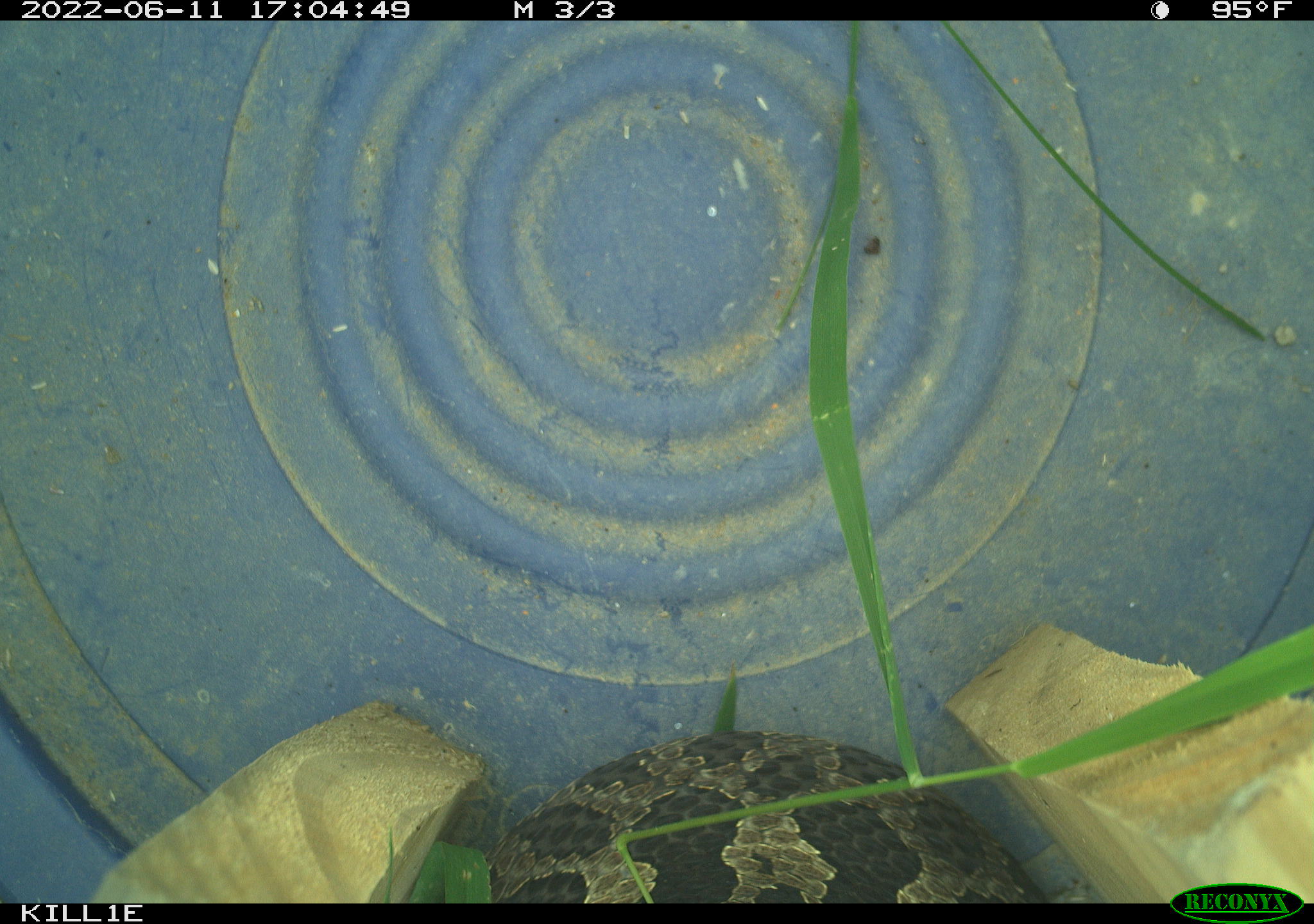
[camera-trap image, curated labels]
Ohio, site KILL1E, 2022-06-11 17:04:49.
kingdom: Animalia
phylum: Chordata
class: Reptilia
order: Squamata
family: Viperidae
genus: Sistrurus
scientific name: Sistrurus catenatus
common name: eastern massasauga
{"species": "eastern massasauga (Sistrurus catenatus)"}